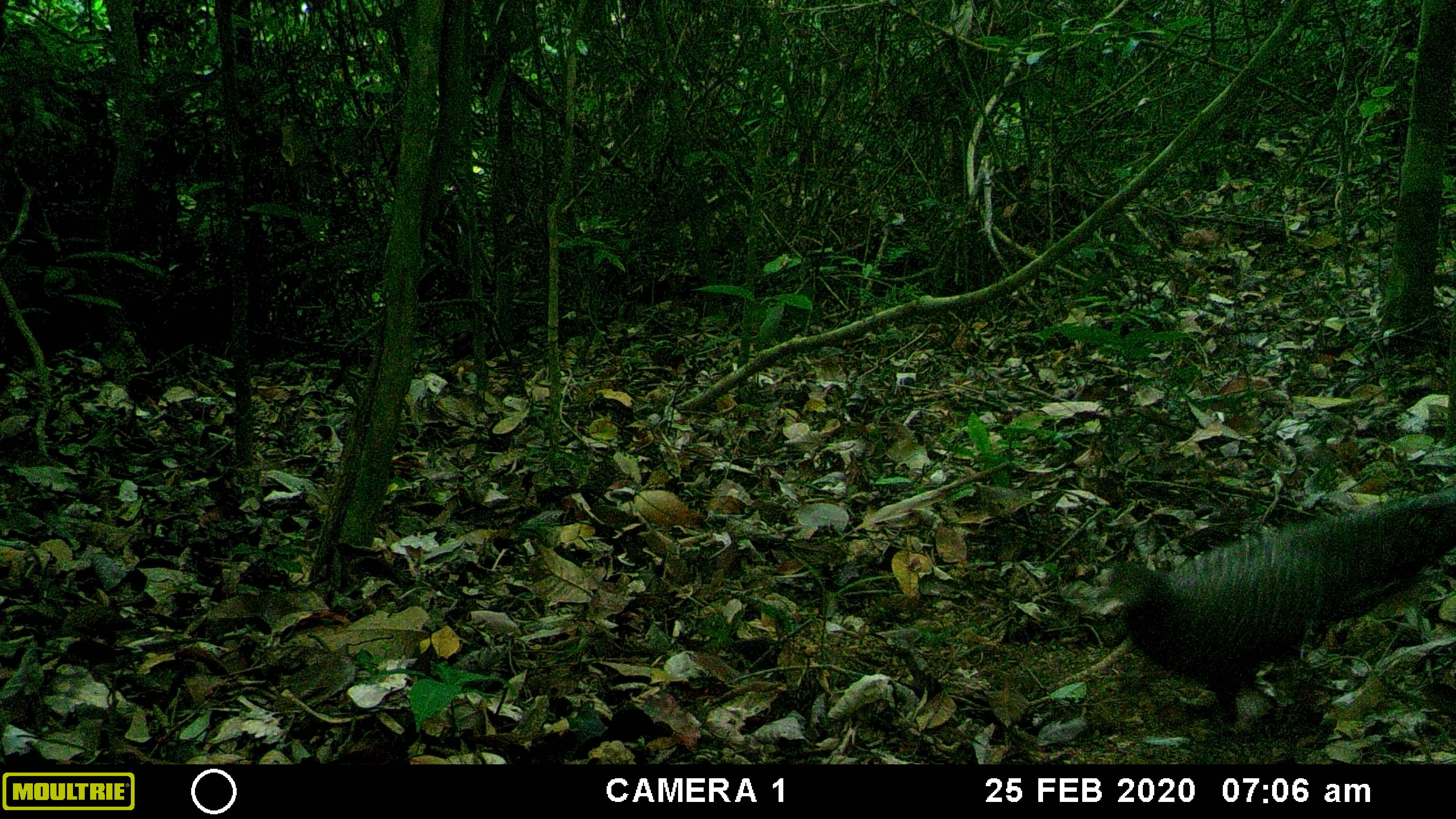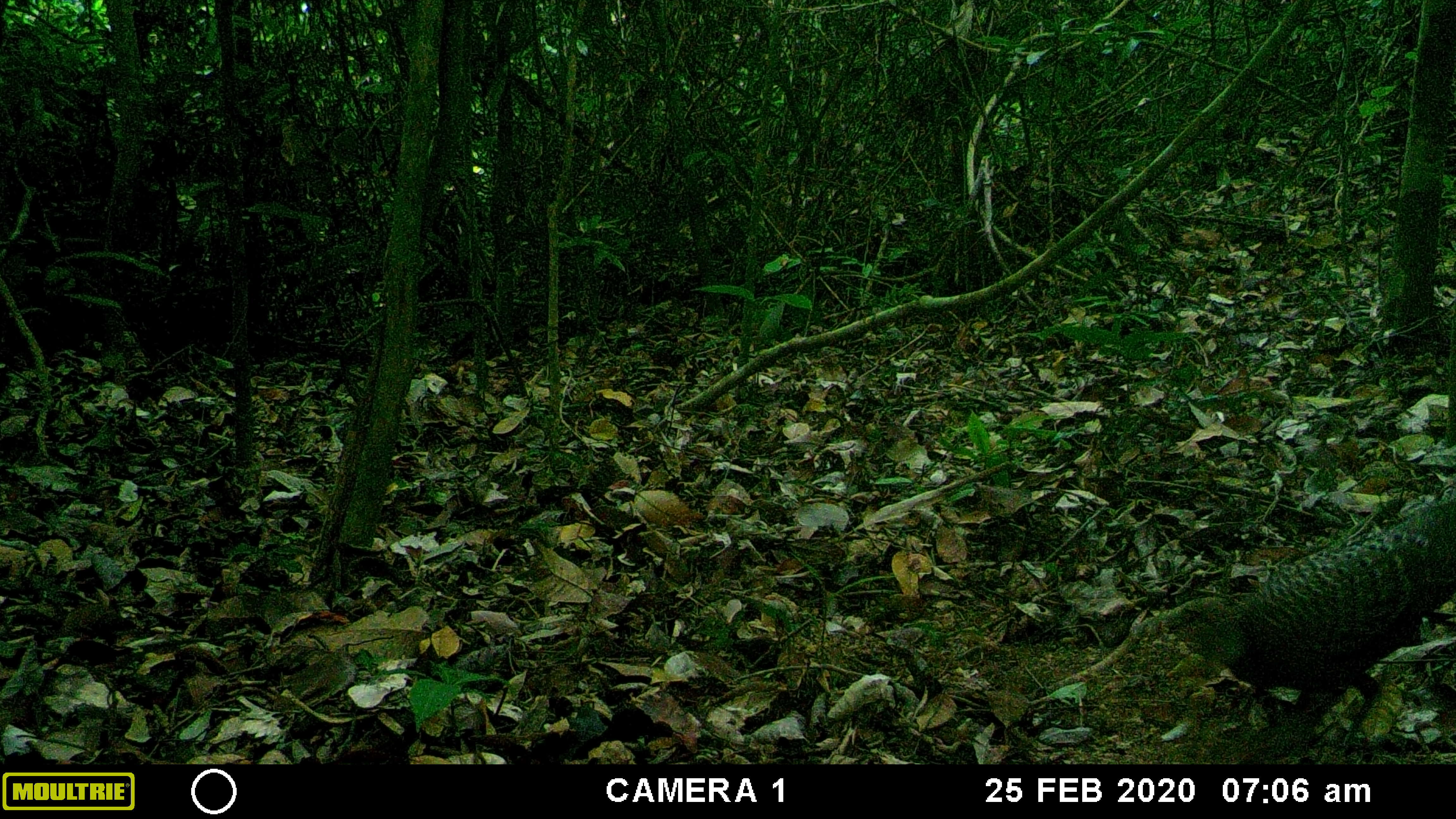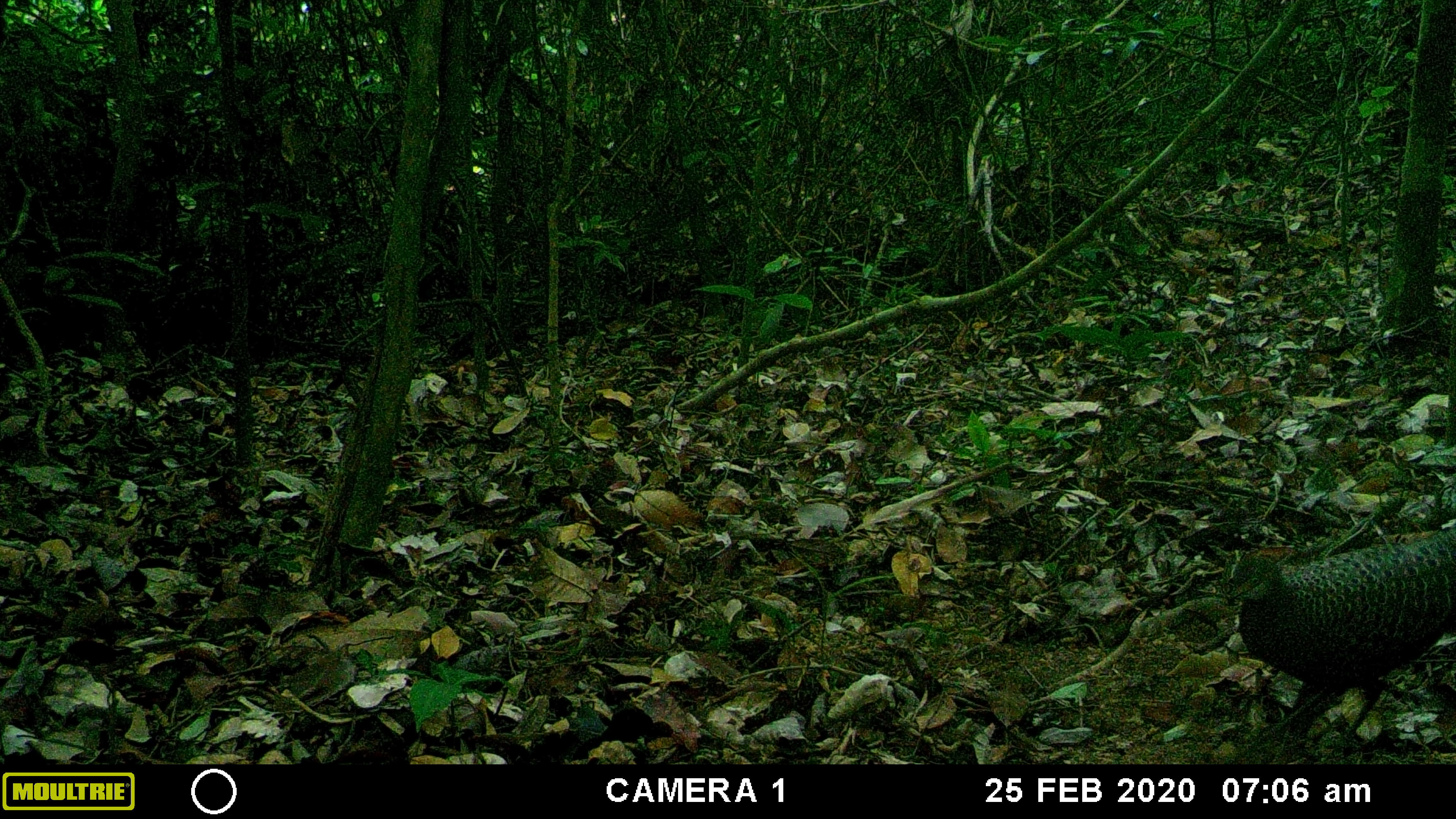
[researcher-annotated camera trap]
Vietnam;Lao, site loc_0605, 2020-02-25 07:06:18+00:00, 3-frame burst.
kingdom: Animalia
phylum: Chordata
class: Aves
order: Galliformes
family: Phasianidae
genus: Polyplectron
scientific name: Polyplectron bicalcaratum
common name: gray peacock-pheasant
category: grey peacock pheasant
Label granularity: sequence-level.